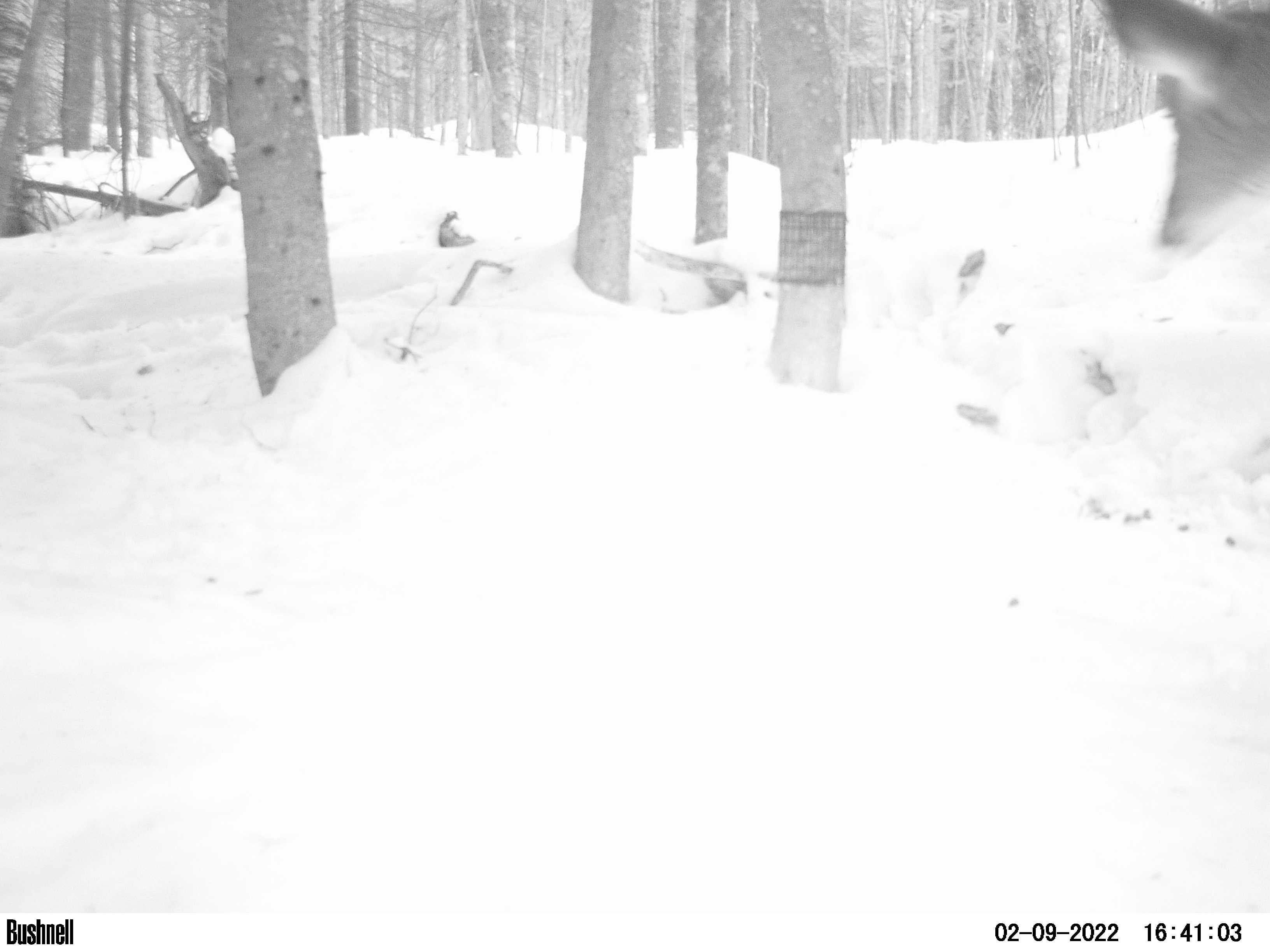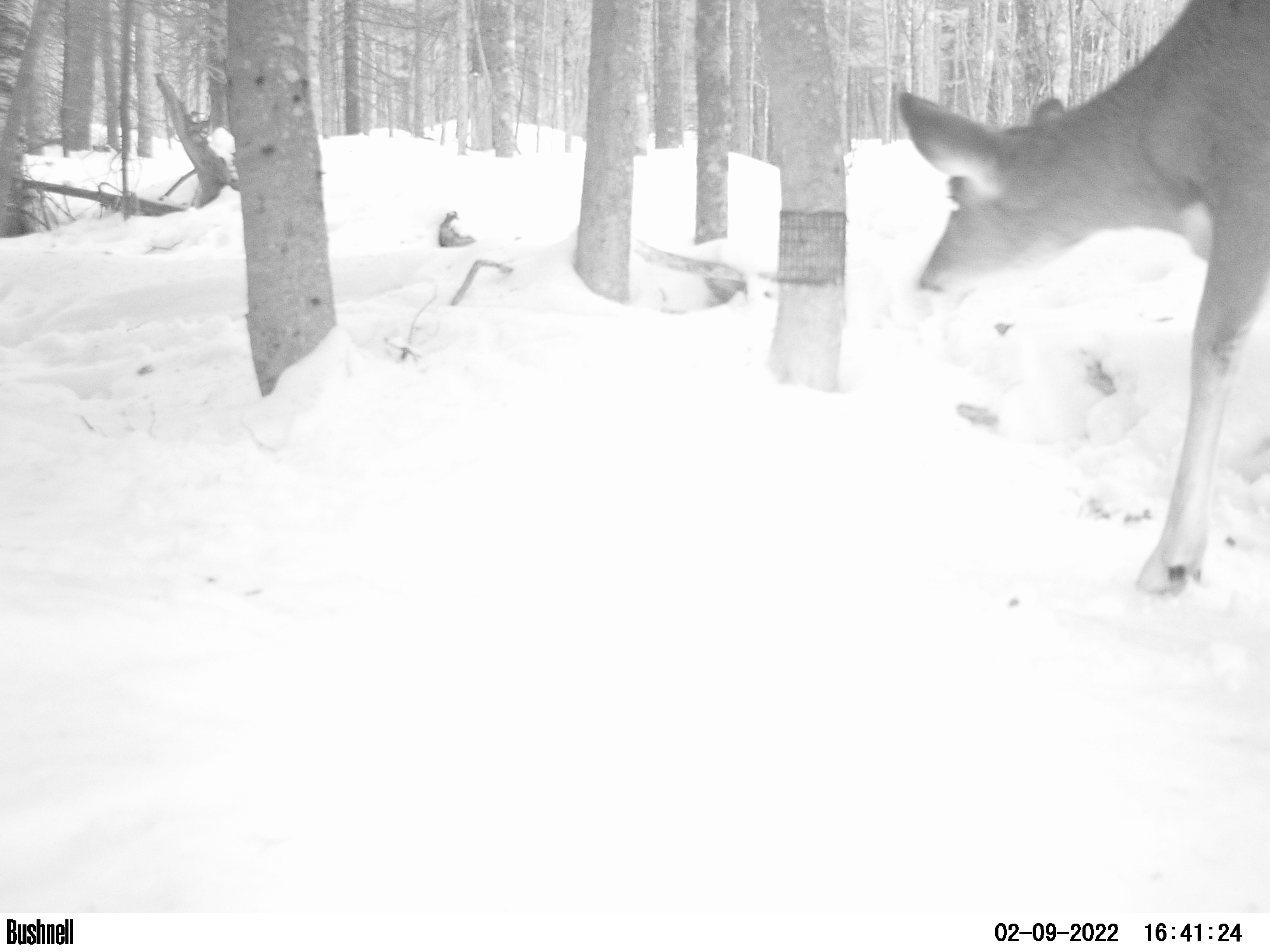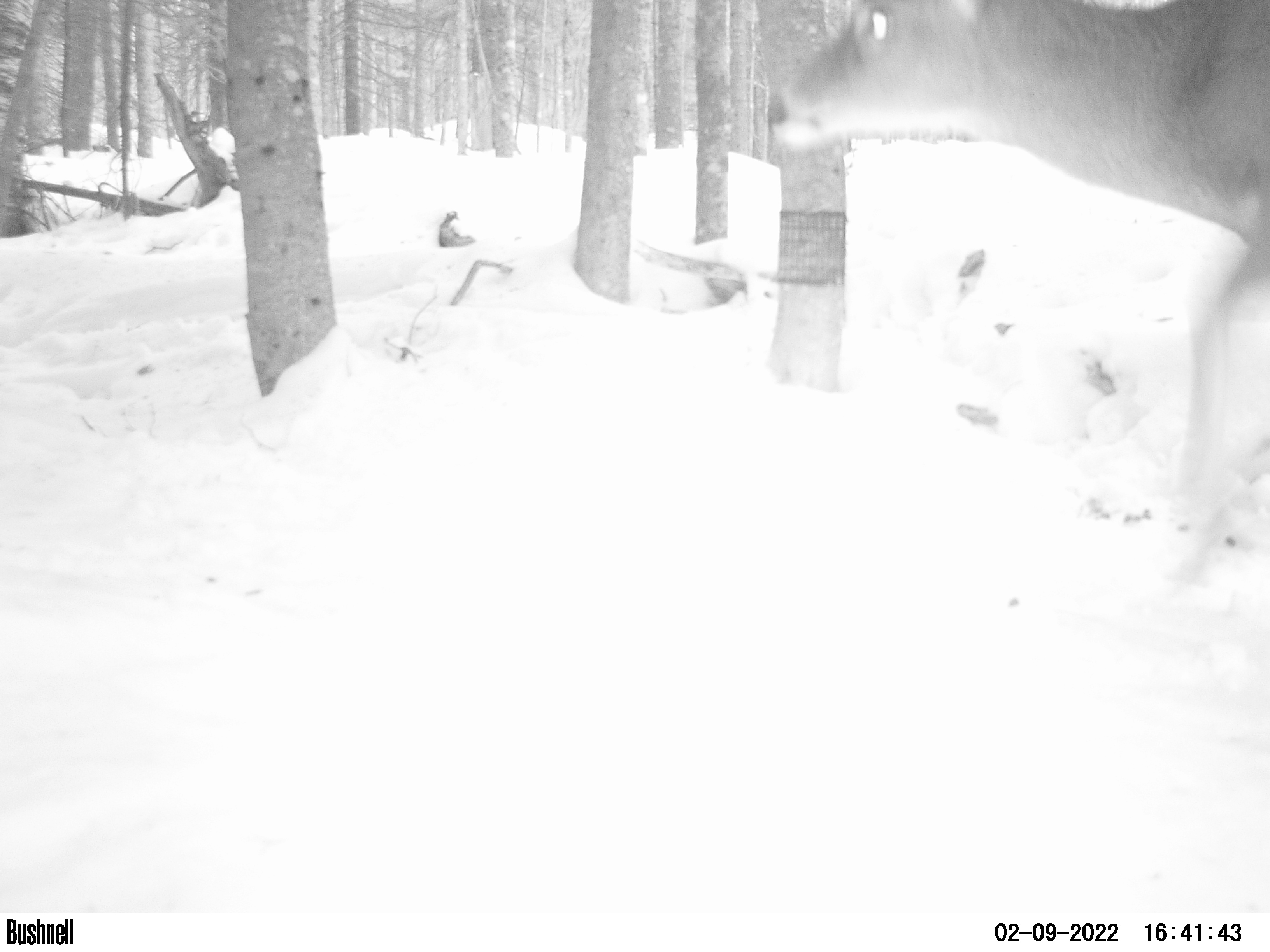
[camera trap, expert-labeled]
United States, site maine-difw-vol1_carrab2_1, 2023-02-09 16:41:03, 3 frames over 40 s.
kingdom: Animalia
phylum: Chordata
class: Mammalia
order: Artiodactyla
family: Cervidae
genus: Odocoileus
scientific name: Odocoileus virginianus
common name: white-tailed deer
White-tailed deer (Odocoileus virginianus).